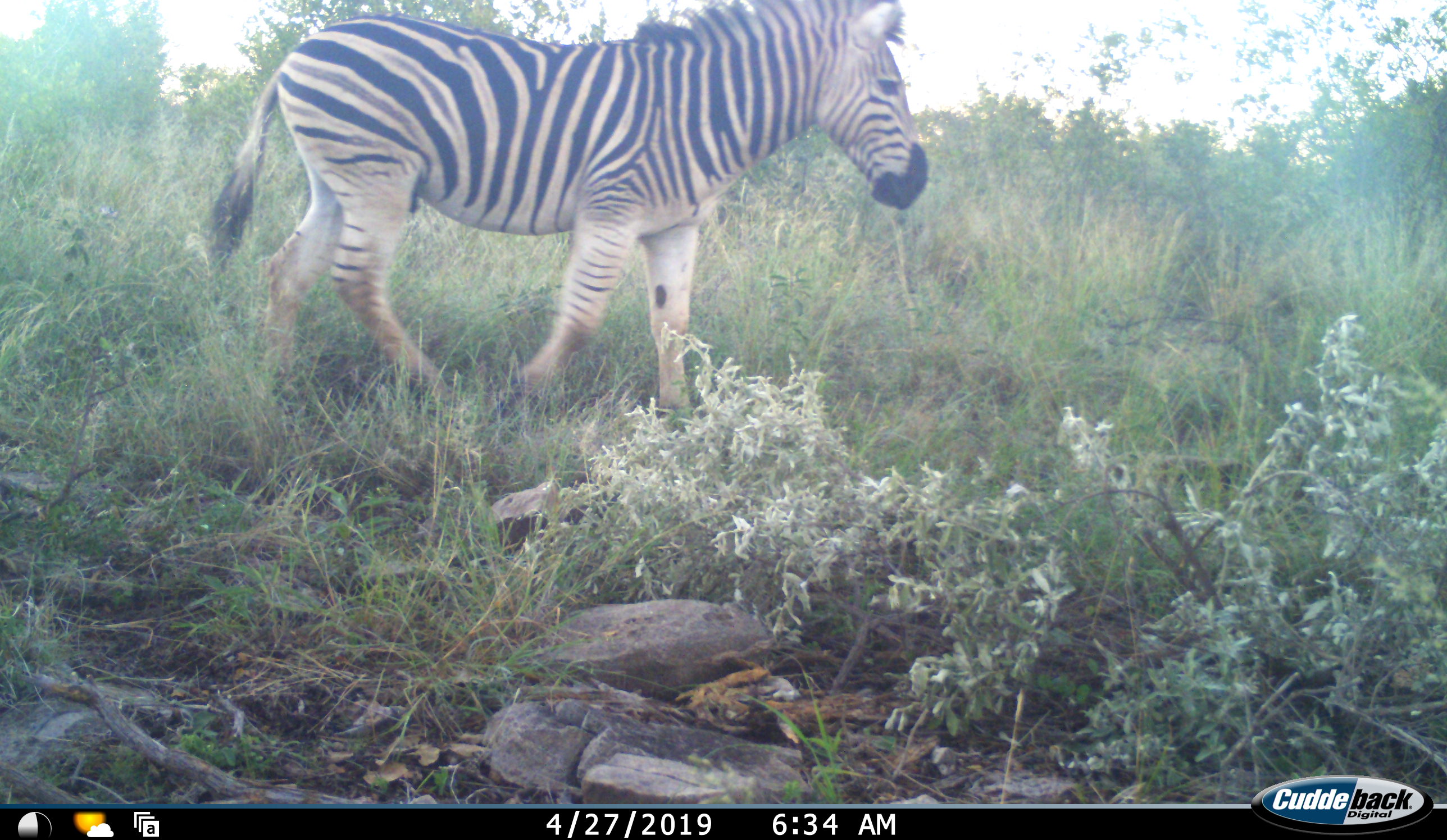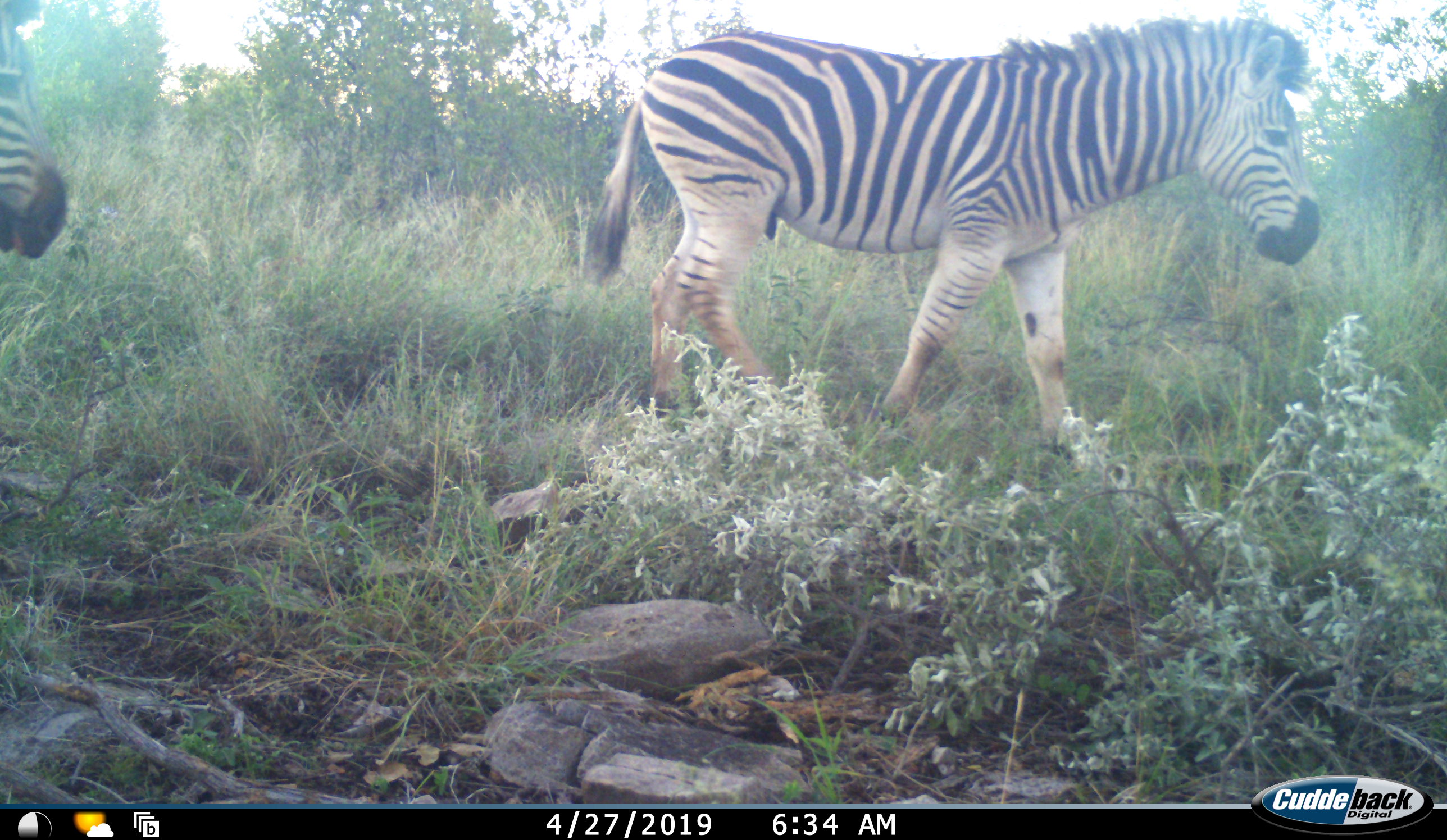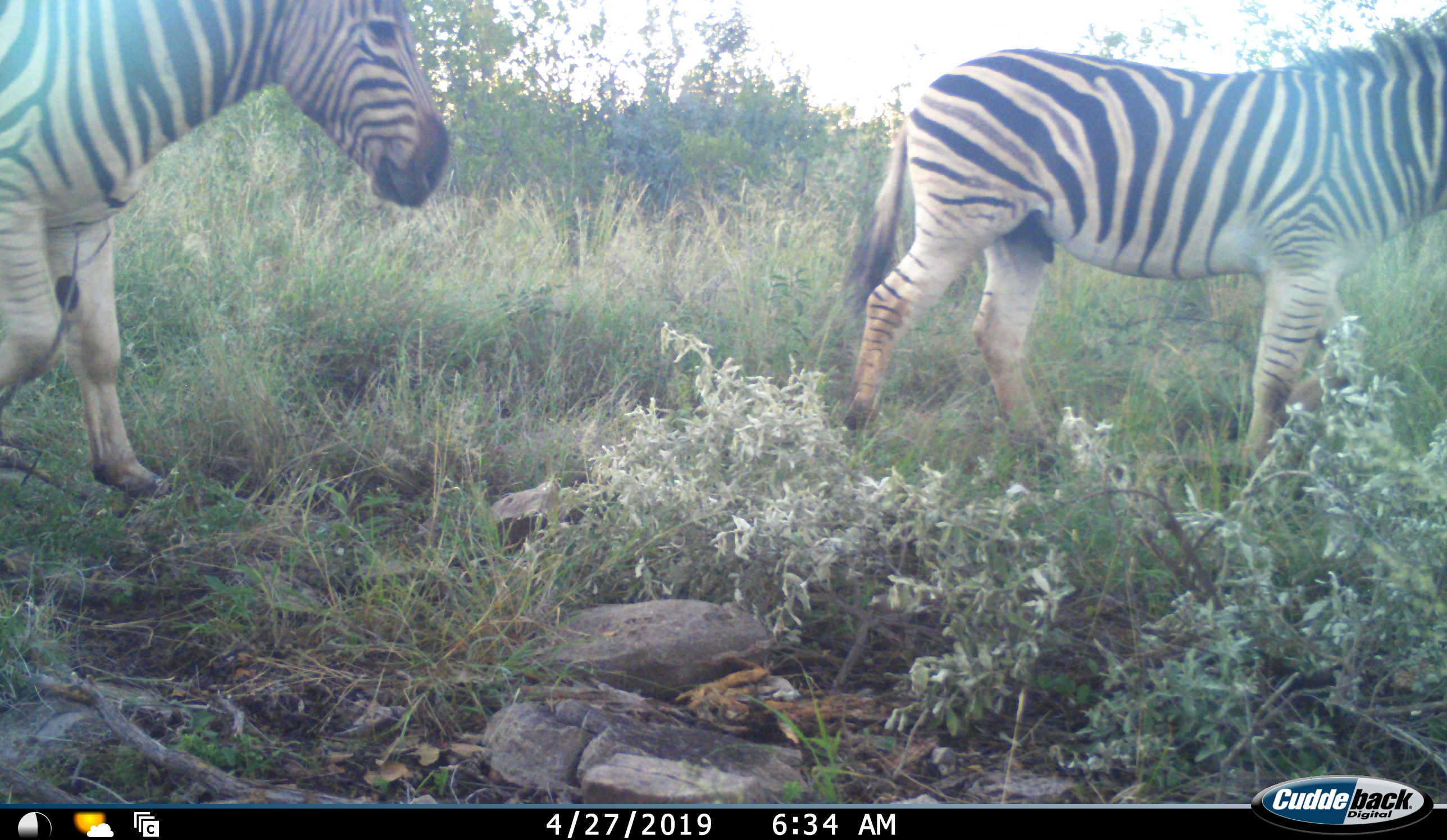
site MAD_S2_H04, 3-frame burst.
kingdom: Animalia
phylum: Chordata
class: Mammalia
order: Perissodactyla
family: Equidae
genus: Equus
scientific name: Equus quagga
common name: plains zebra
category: zebraplains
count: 2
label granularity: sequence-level